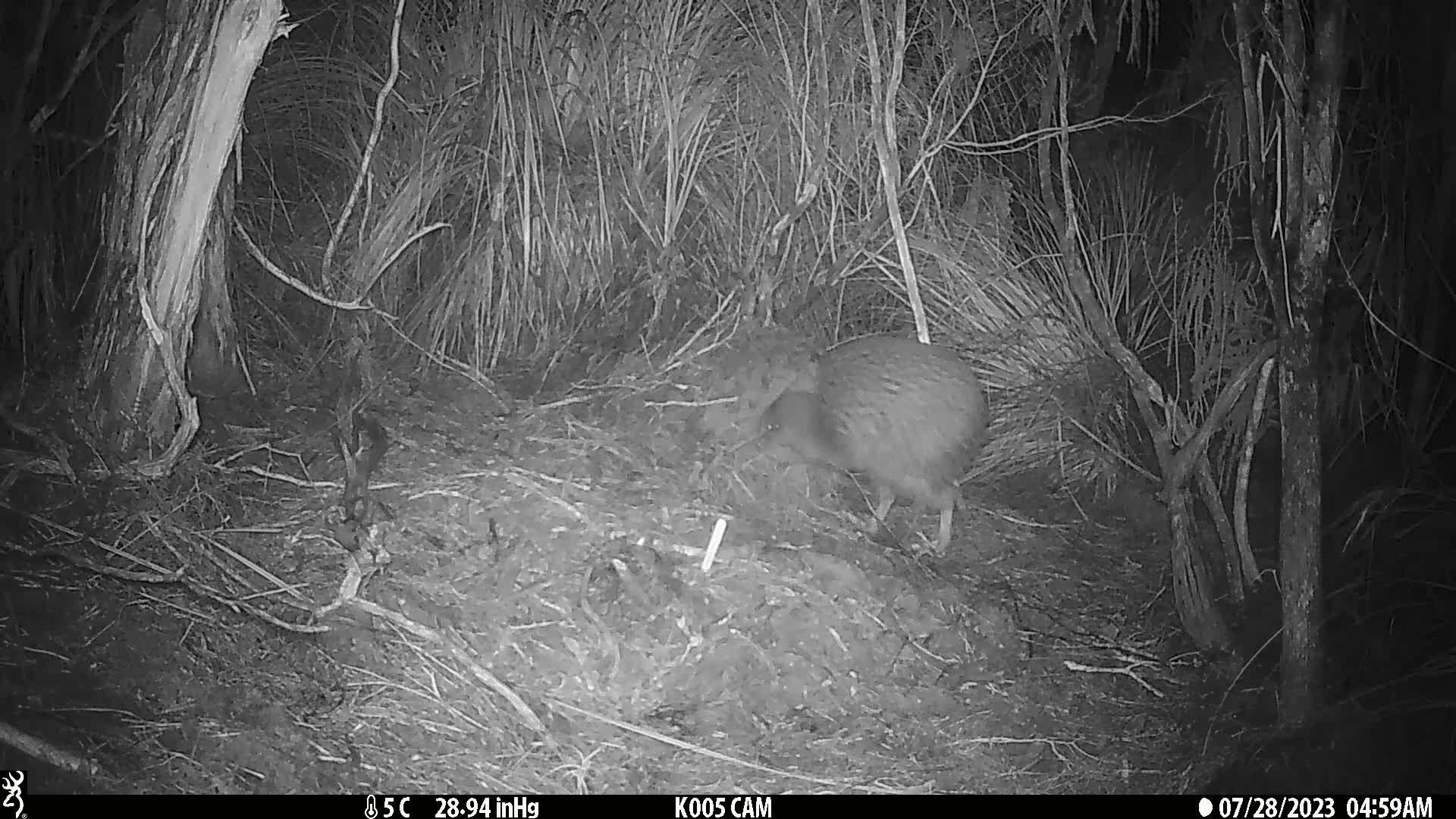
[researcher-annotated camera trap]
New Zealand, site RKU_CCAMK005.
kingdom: Animalia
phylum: Chordata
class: Aves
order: Apterygiformes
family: Apterygidae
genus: Apteryx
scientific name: Apteryx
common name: kiwi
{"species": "kiwi (Apteryx)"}